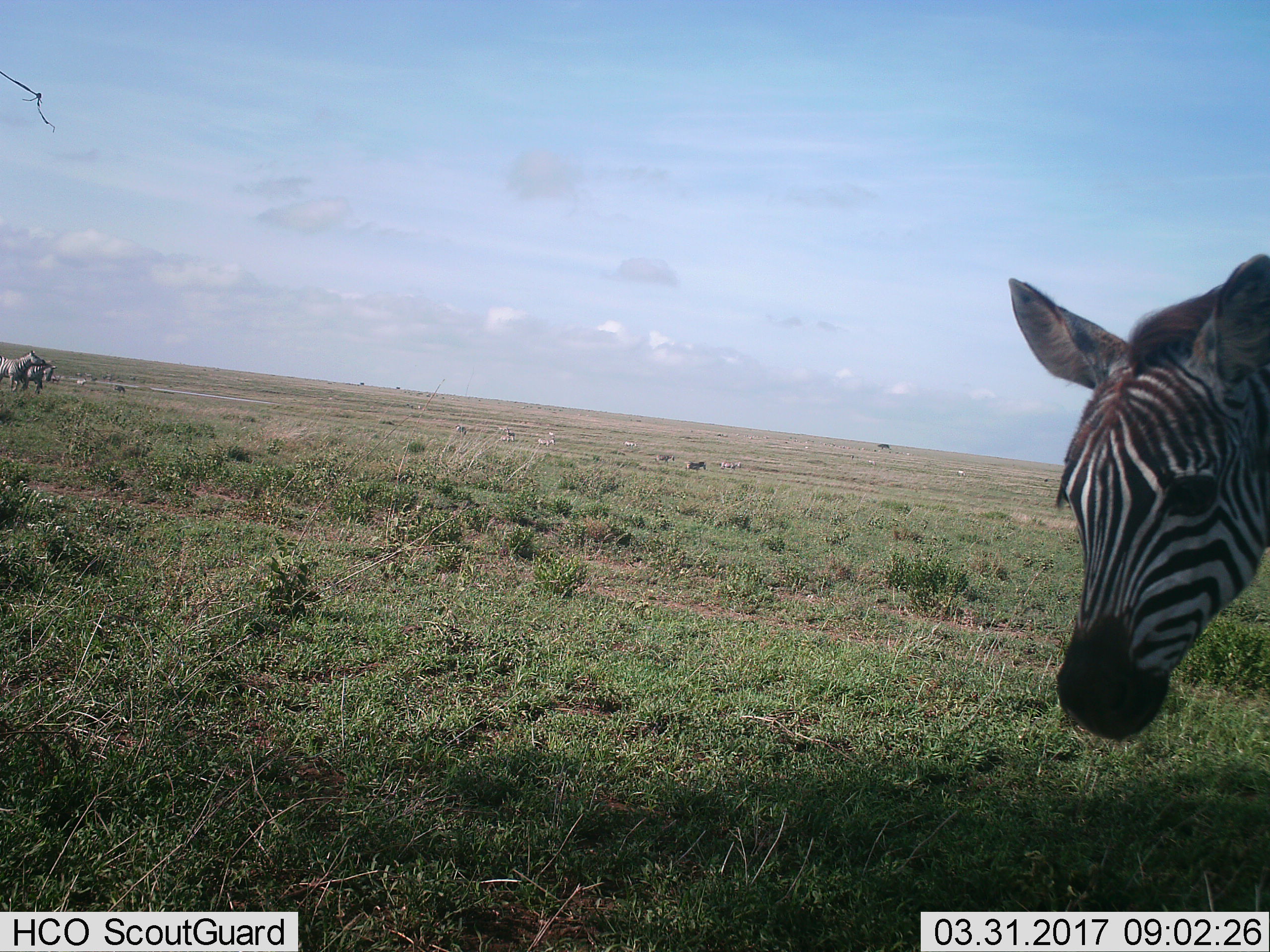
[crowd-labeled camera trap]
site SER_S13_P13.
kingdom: Animalia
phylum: Chordata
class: Mammalia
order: Perissodactyla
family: Equidae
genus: Equus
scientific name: Equus quagga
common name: plains zebra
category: zebraplains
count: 1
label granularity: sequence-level